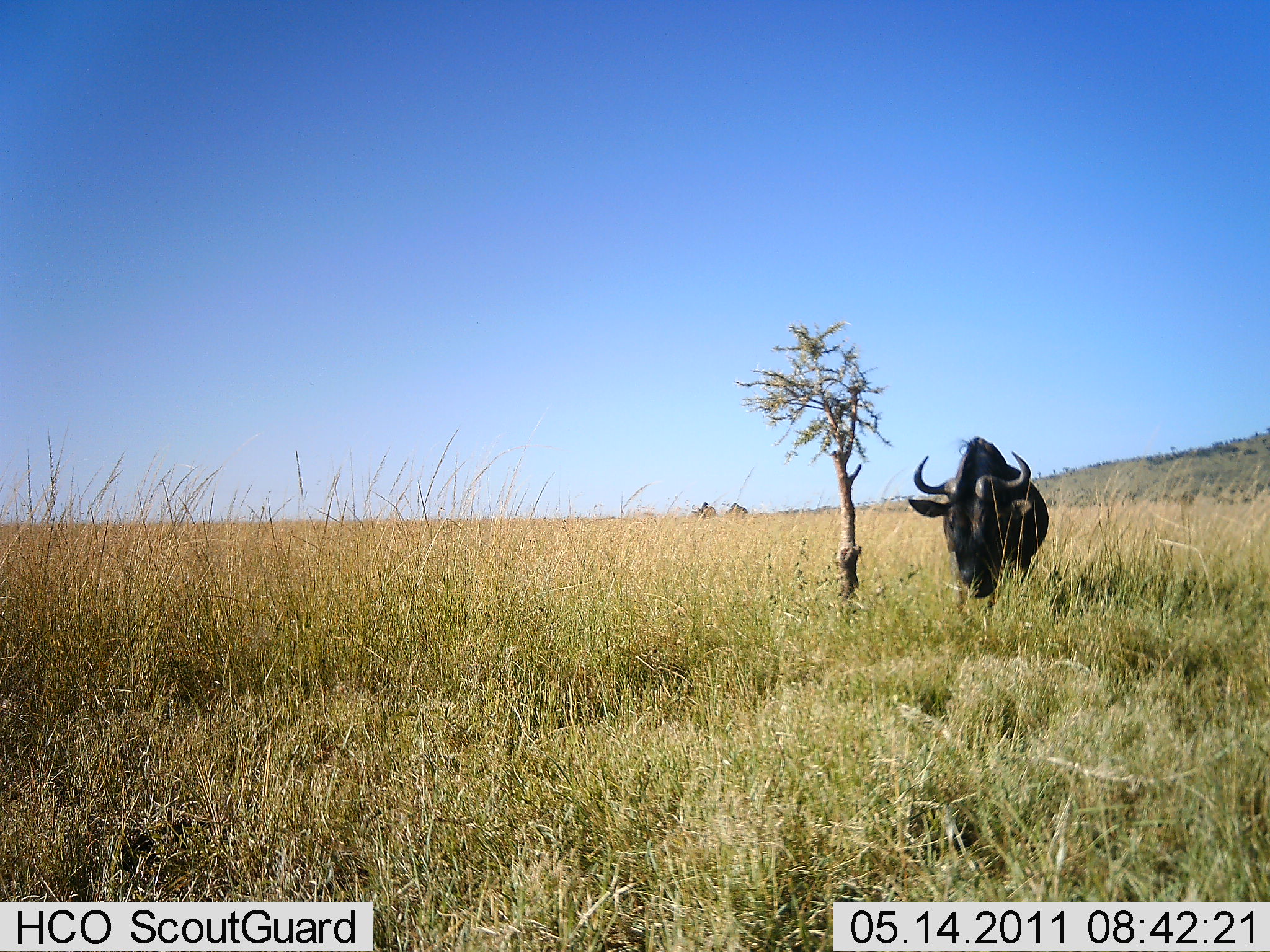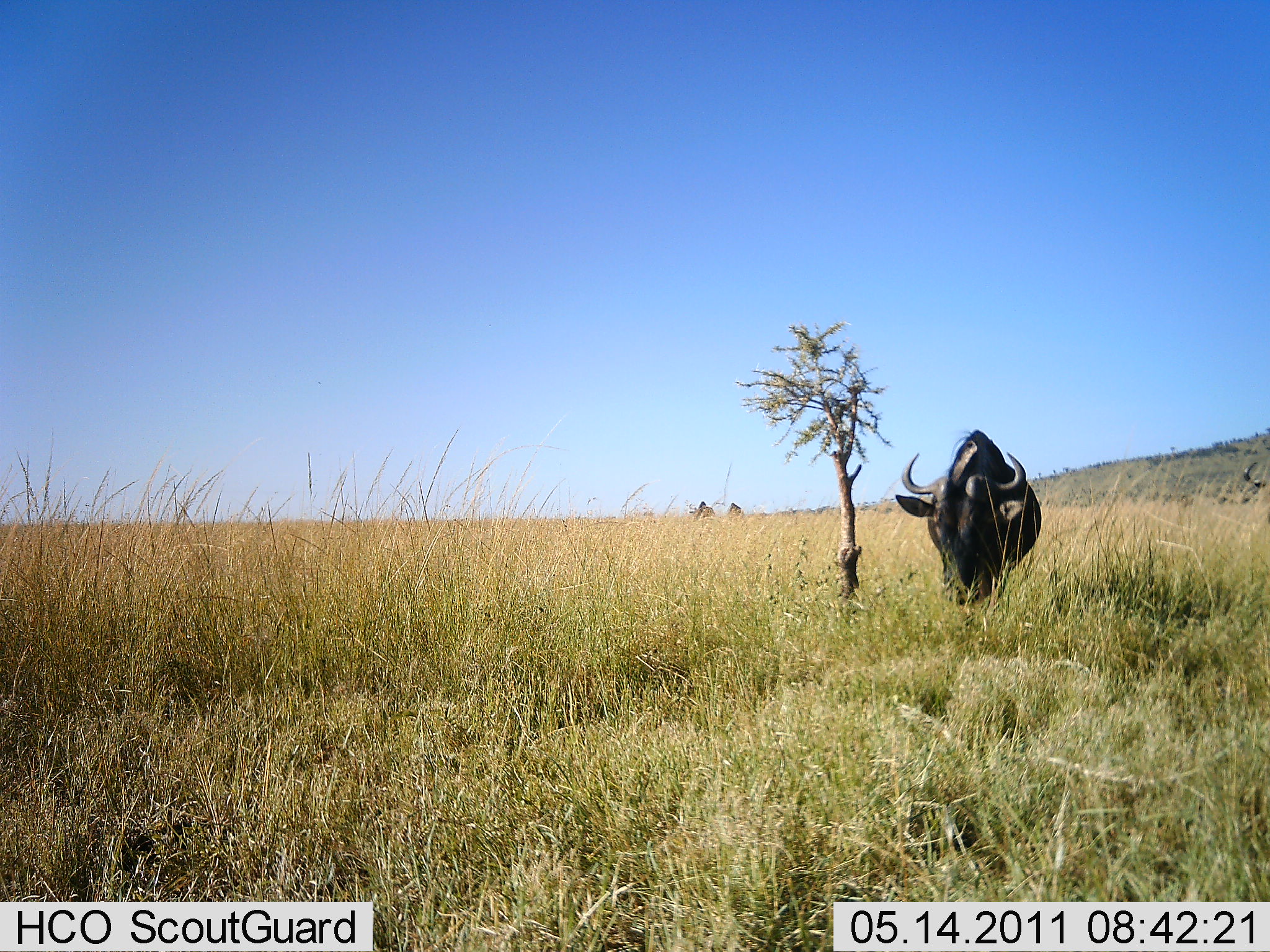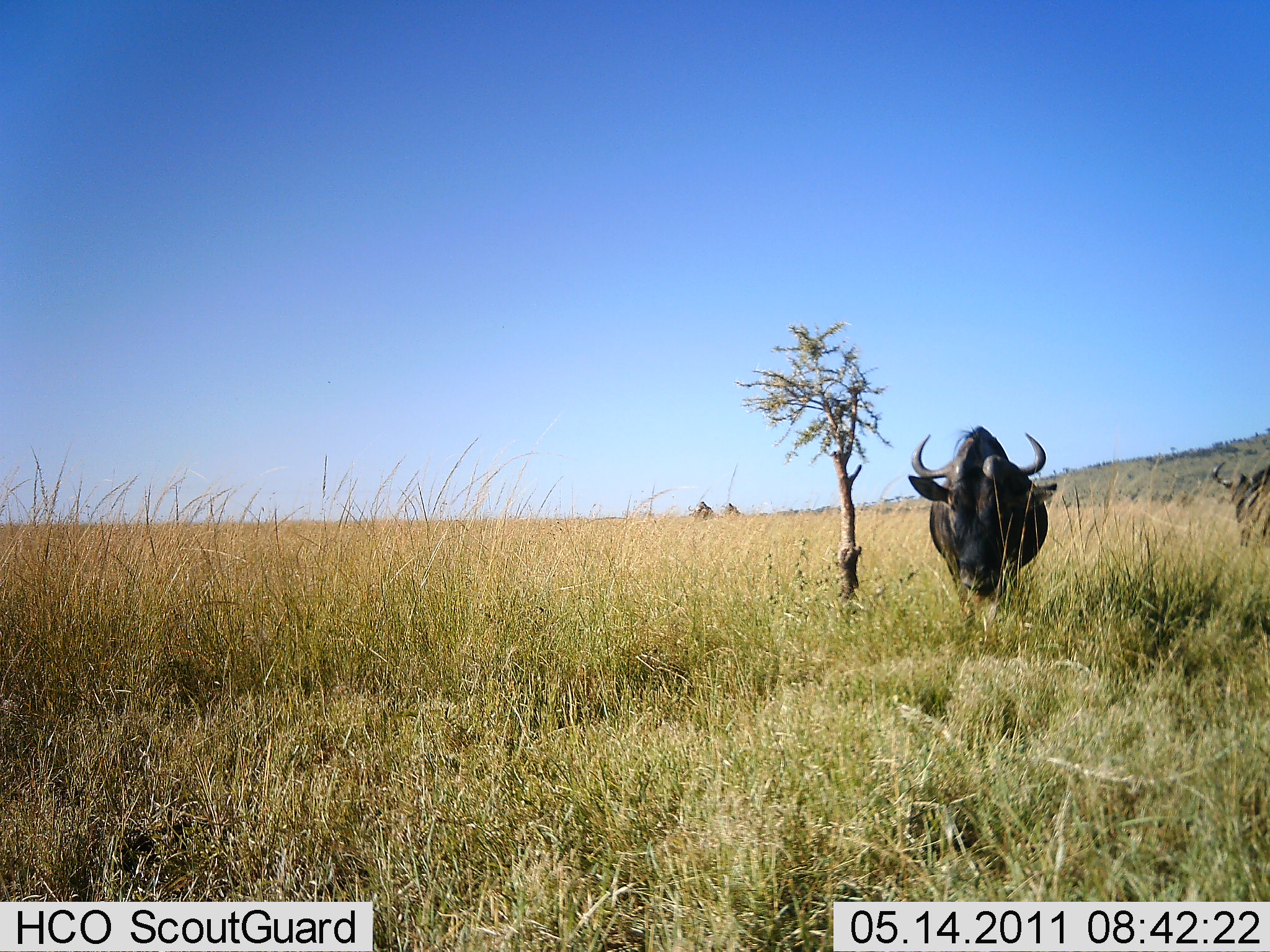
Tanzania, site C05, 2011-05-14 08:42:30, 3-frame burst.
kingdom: Animalia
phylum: Chordata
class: Mammalia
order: Artiodactyla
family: Bovidae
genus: Connochaetes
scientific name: Connochaetes taurinus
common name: blue wildebeest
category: wildebeest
Wildebeest (blue wildebeest) (Connochaetes taurinus), count 2. Behavior (volunteer vote fractions): standing 45%, resting 0%, moving 45%, interacting 0%. Young present (vote fraction): 0%. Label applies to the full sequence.